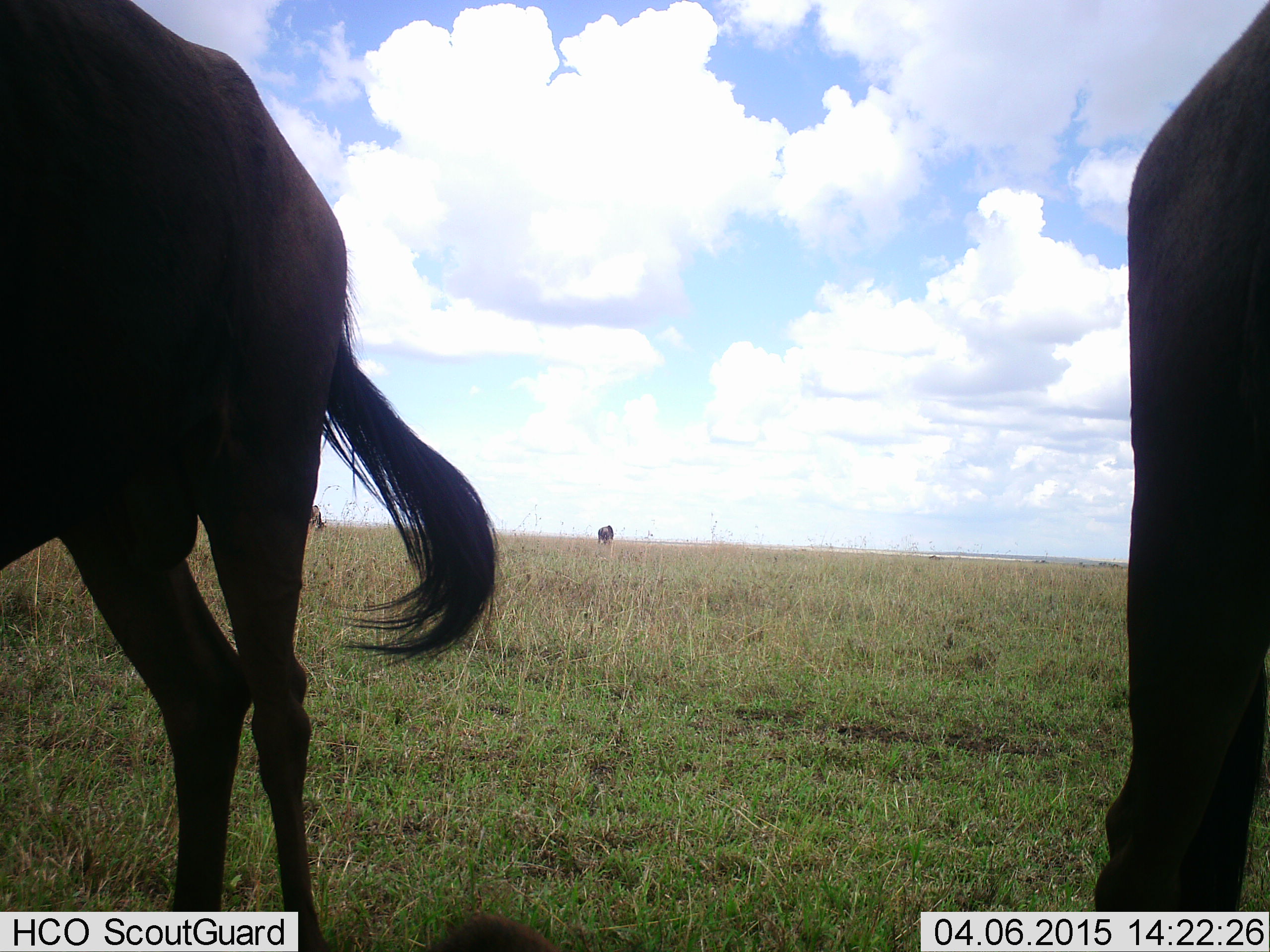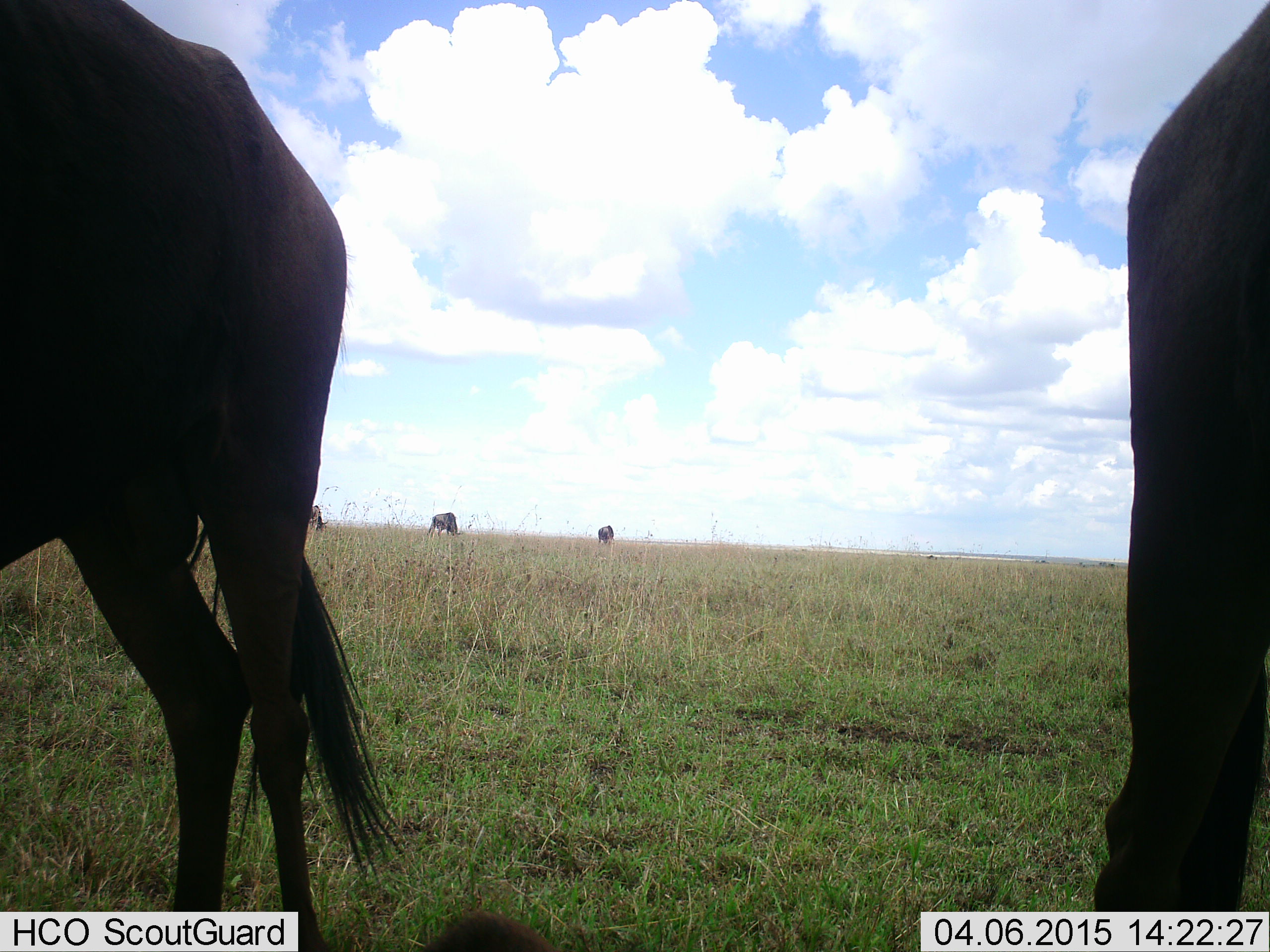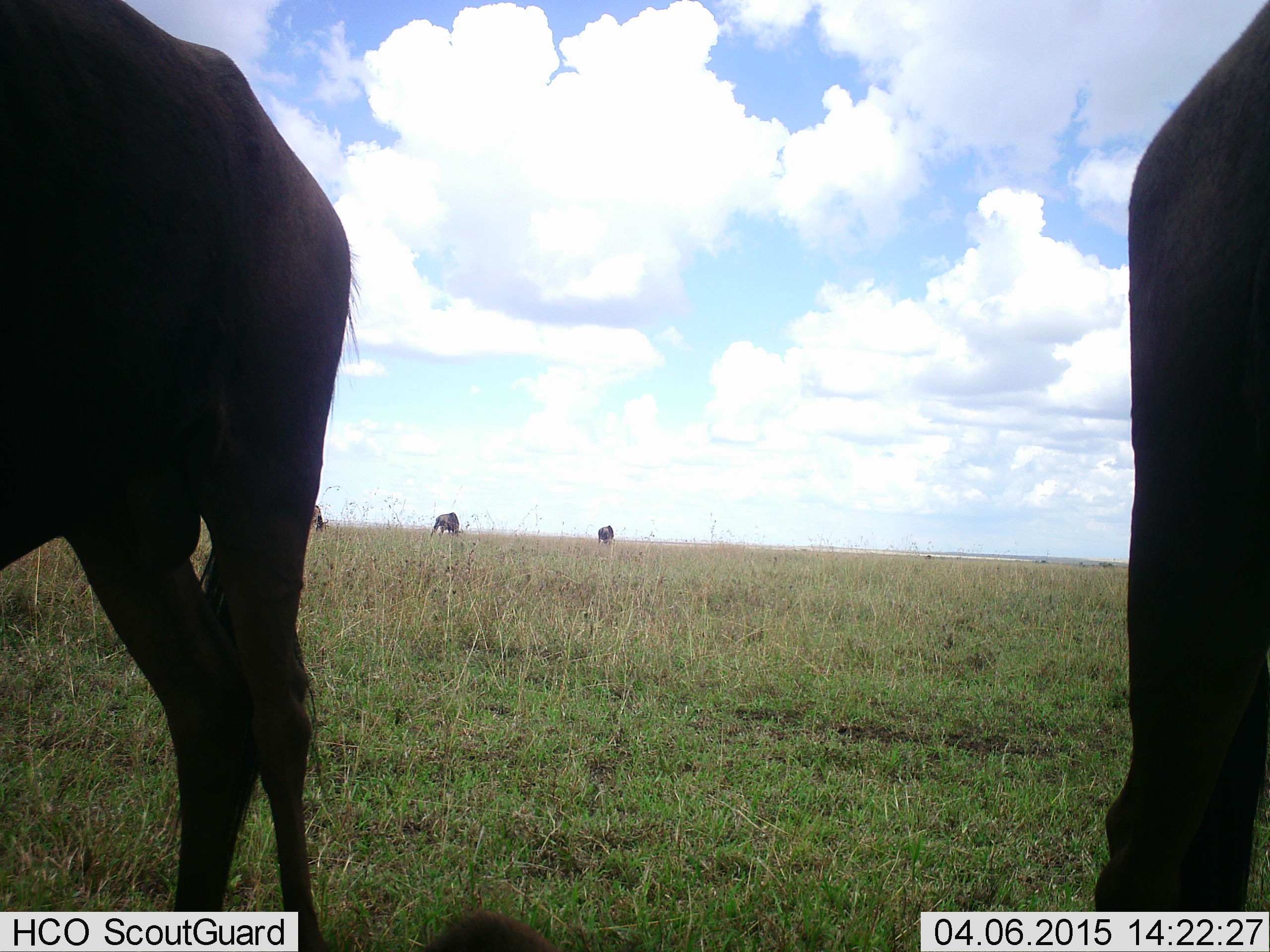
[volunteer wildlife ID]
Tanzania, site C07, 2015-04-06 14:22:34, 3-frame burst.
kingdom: Animalia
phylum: Chordata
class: Mammalia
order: Artiodactyla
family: Bovidae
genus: Connochaetes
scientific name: Connochaetes taurinus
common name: blue wildebeest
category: wildebeest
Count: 5.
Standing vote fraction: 80%.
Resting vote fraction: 10%.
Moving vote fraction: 10%.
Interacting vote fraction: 0%.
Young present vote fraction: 0%.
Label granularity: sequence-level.